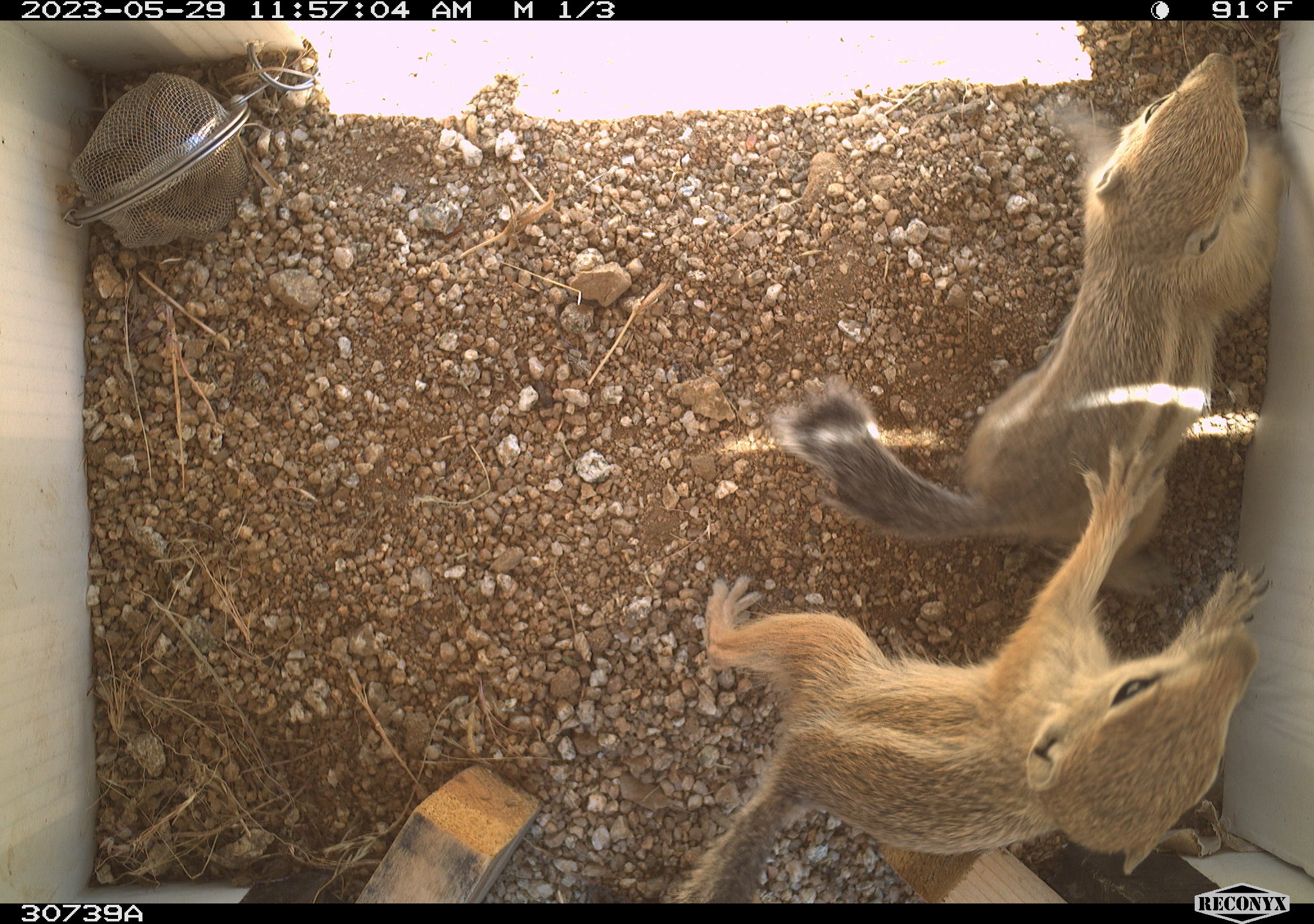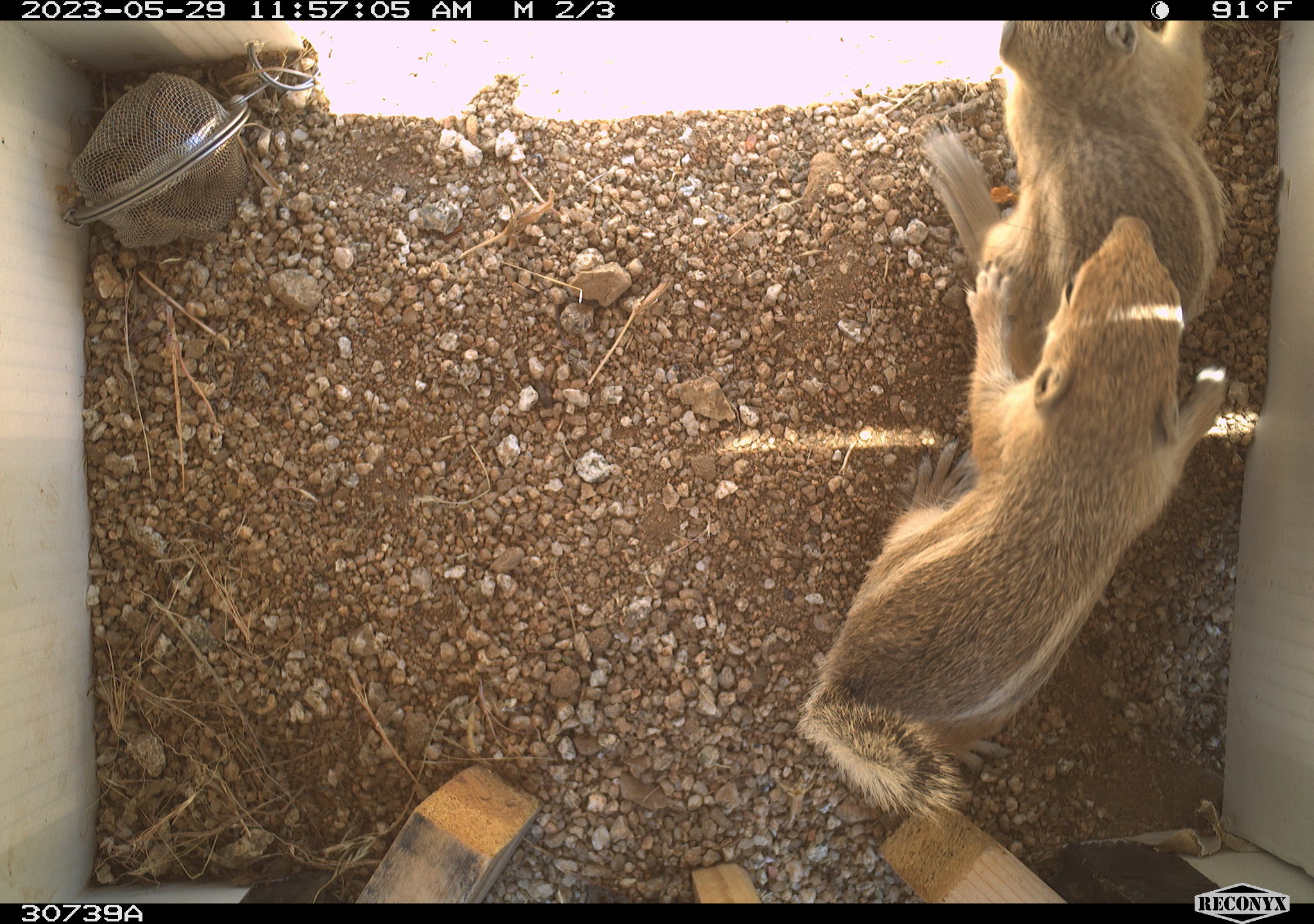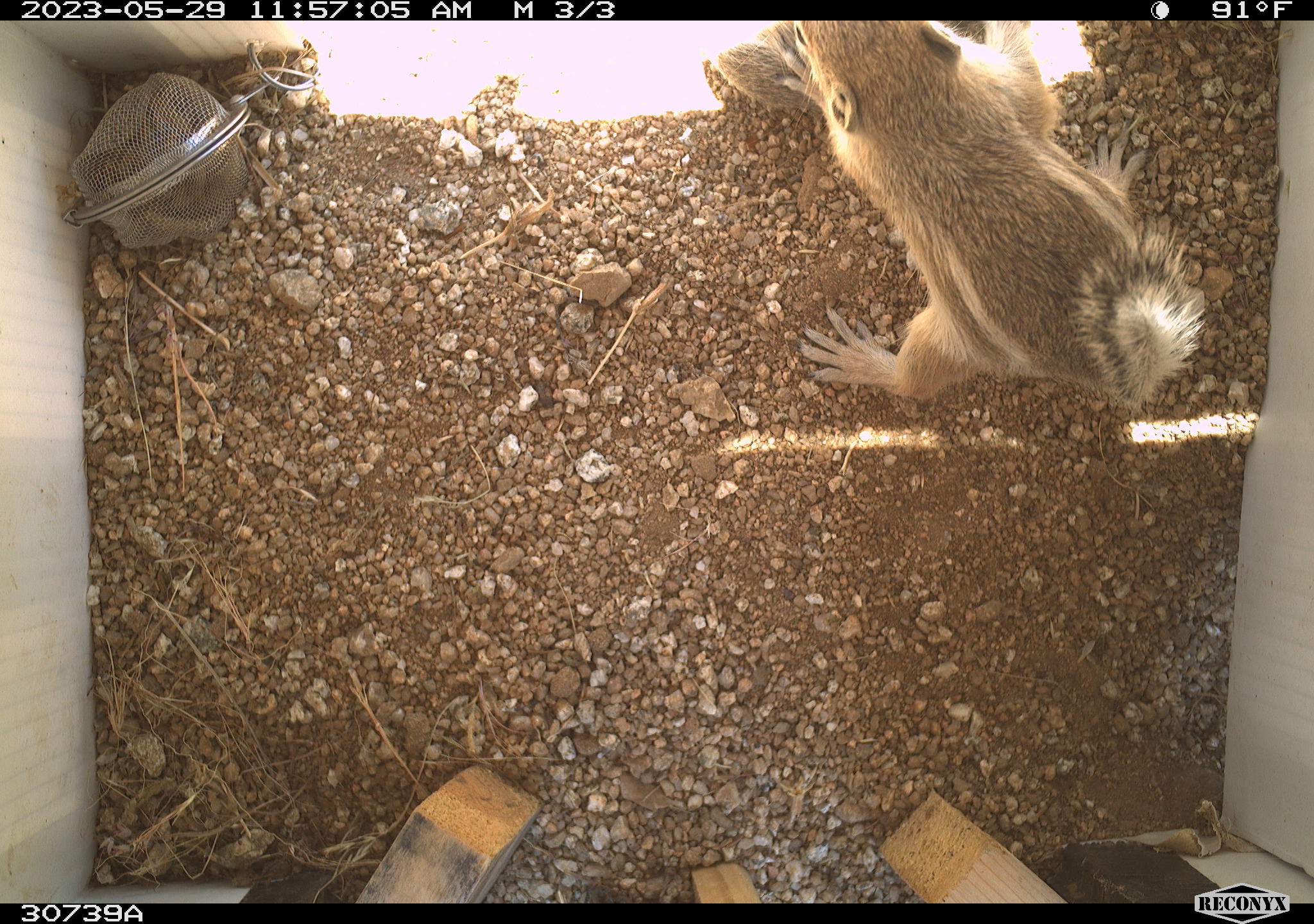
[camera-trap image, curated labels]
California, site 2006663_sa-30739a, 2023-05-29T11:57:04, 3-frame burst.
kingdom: Animalia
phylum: Chordata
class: Mammalia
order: Rodentia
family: Sciuridae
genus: Ammospermophilus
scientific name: Ammospermophilus leucurus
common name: white-tailed antelope squirrel